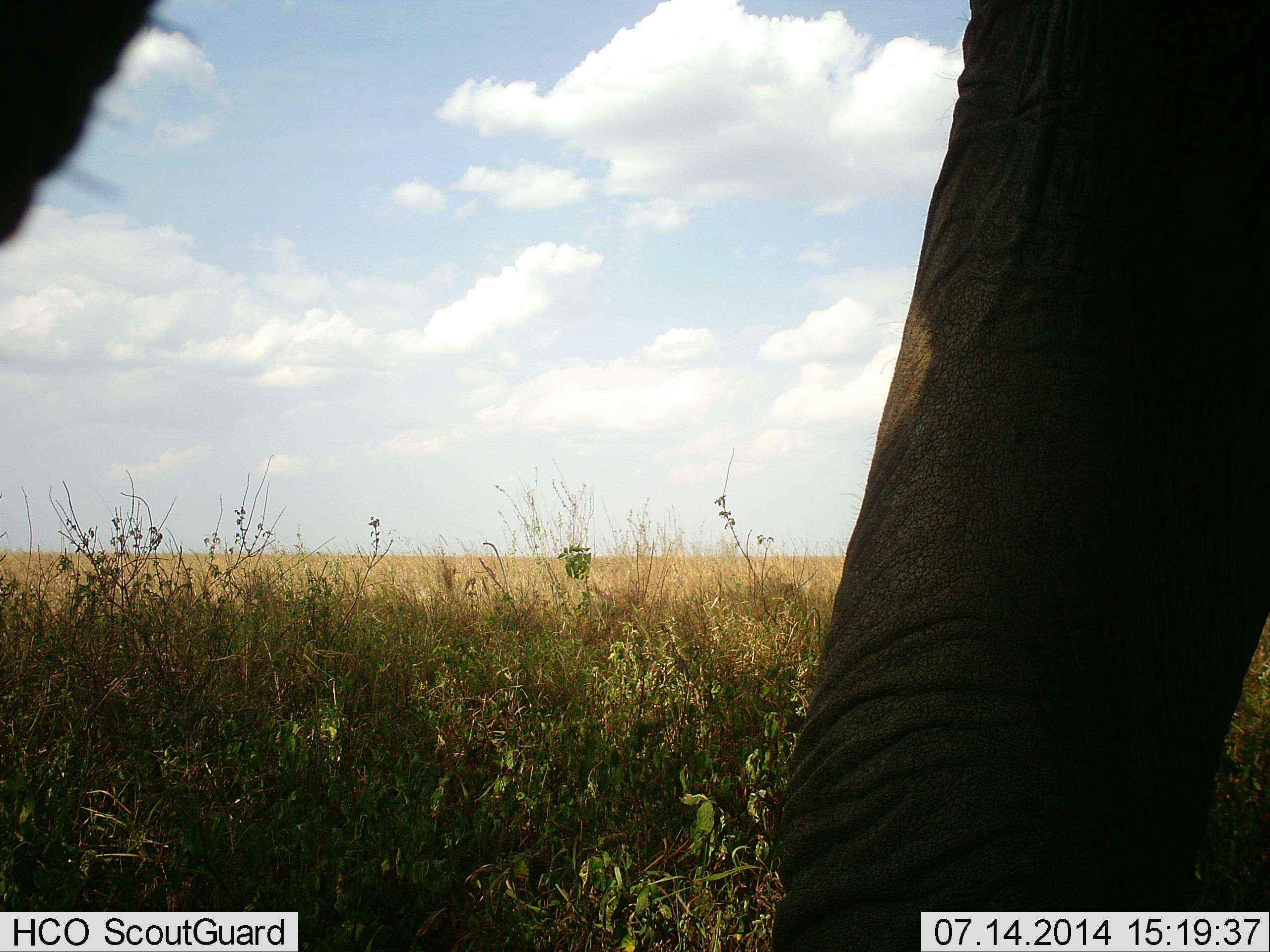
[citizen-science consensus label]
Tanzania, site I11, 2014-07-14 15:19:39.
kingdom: Animalia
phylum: Chordata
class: Mammalia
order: Proboscidea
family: Elephantidae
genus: Loxodonta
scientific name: Loxodonta africana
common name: african bush elephant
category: elephant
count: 1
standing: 90%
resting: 0%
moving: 10%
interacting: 0%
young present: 0%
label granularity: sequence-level